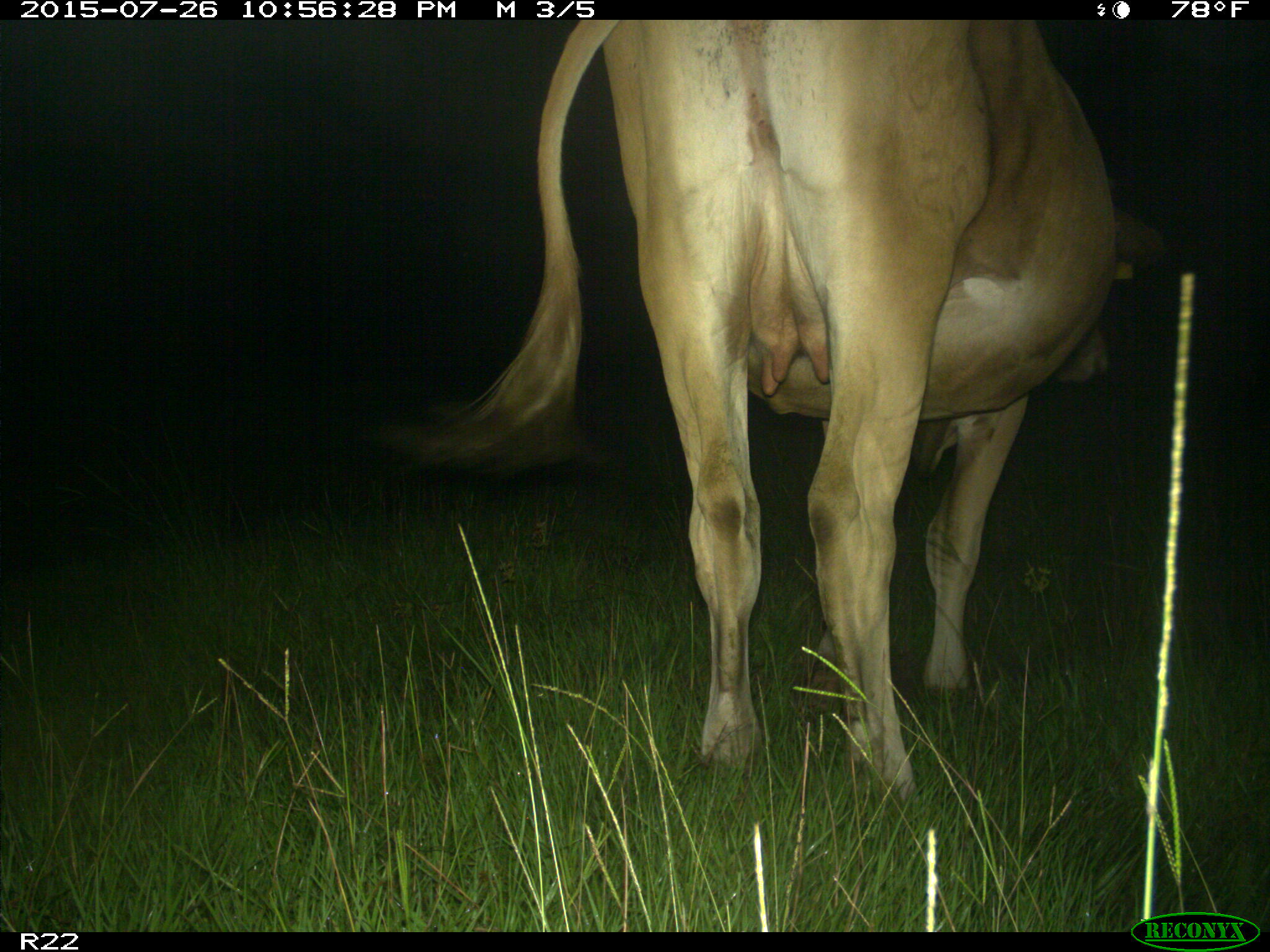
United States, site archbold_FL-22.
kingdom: Animalia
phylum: Chordata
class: Mammalia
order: Artiodactyla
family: Bovidae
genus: Bos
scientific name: Bos taurus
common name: domestic cow